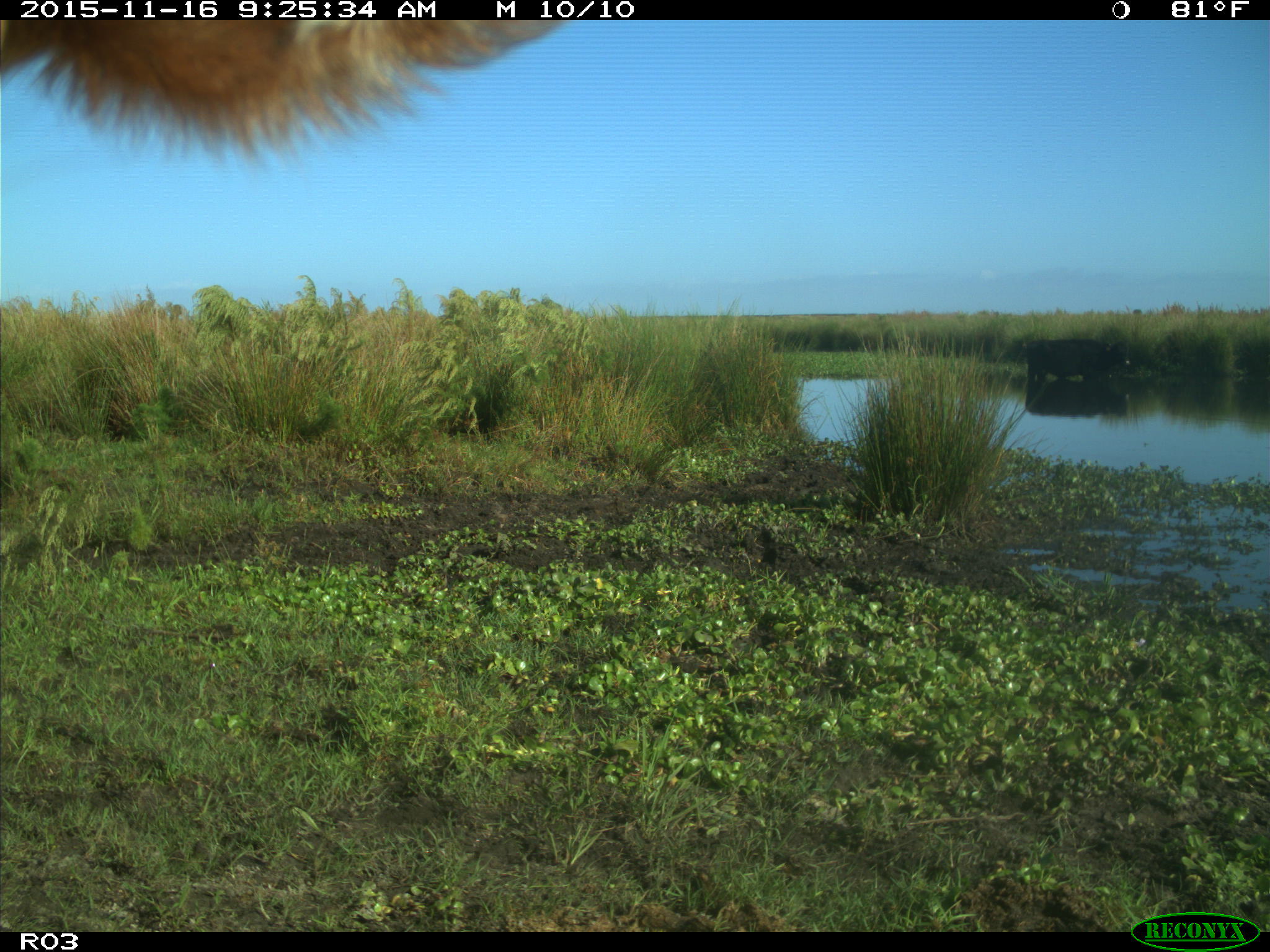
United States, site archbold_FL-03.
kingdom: Animalia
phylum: Chordata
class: Mammalia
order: Artiodactyla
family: Bovidae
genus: Bos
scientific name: Bos taurus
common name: domestic cow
Bos taurus (domestic cow).